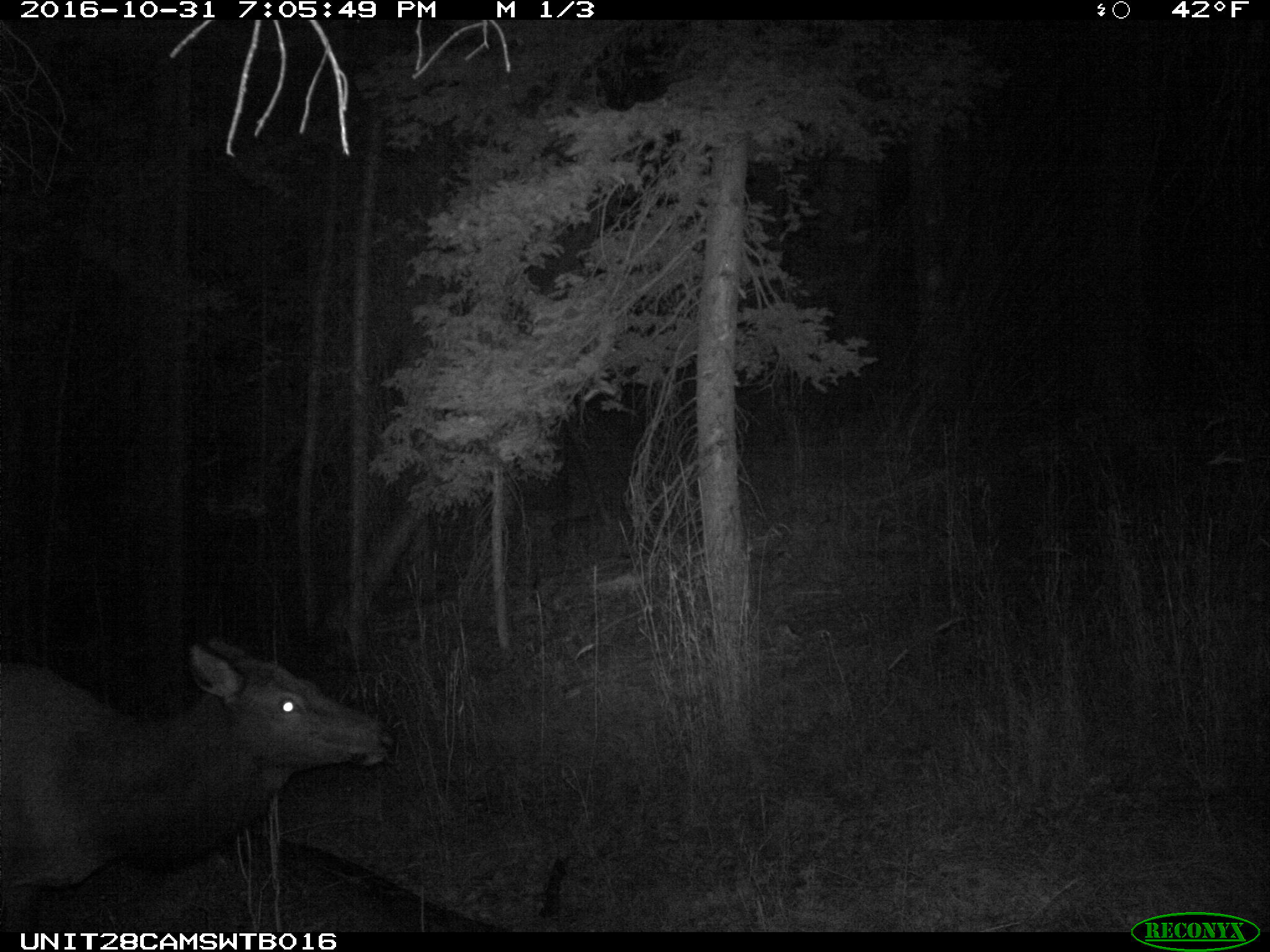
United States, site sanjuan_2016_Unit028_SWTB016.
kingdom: Animalia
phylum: Chordata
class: Mammalia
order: Artiodactyla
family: Cervidae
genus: Cervus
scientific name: Cervus elaphus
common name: red deer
Cervus elaphus (red deer).